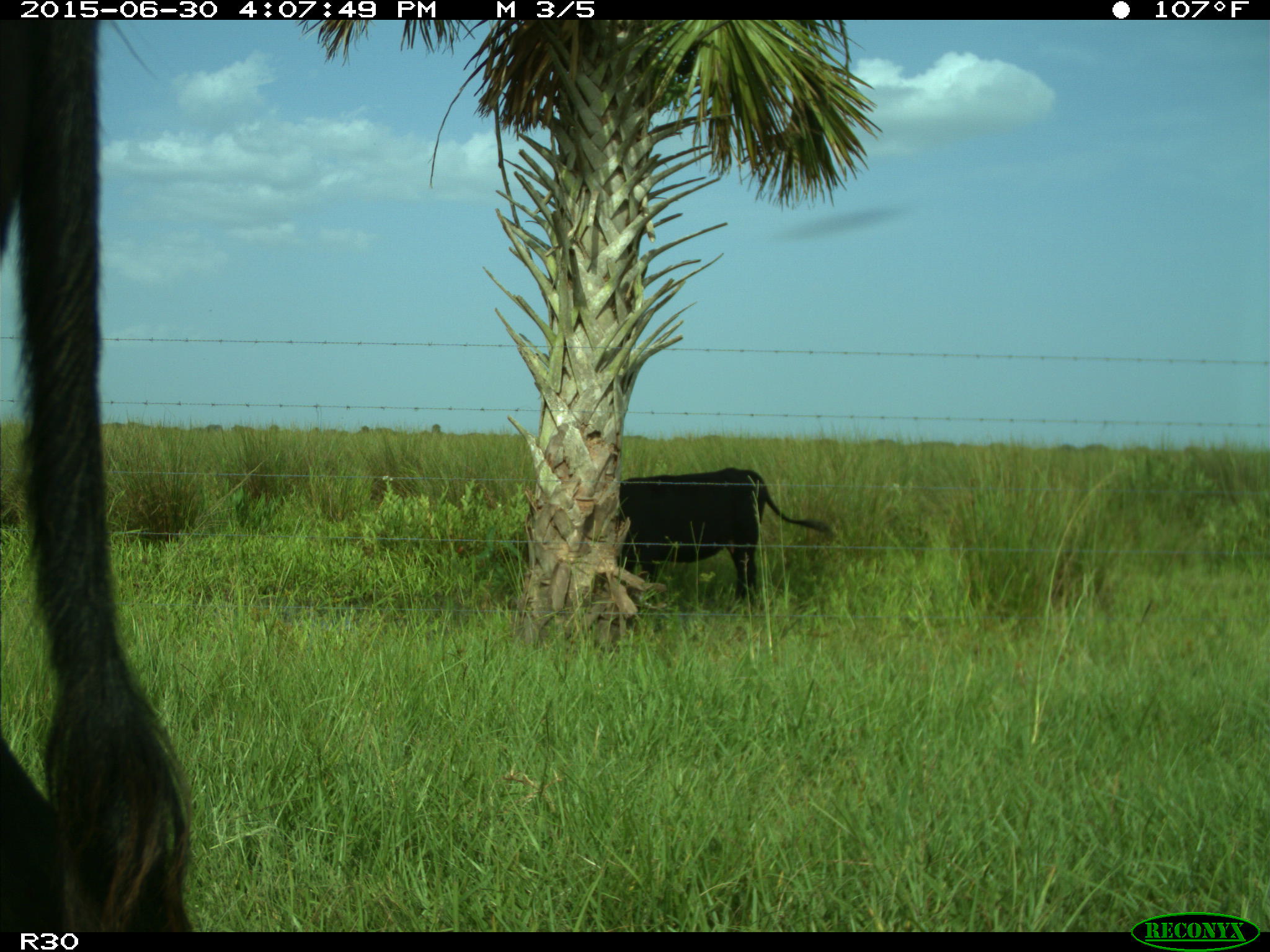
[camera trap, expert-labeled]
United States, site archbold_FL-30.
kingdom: Animalia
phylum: Chordata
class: Mammalia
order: Artiodactyla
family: Bovidae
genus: Bos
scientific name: Bos taurus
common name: domestic cow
Bos taurus (domestic cow).